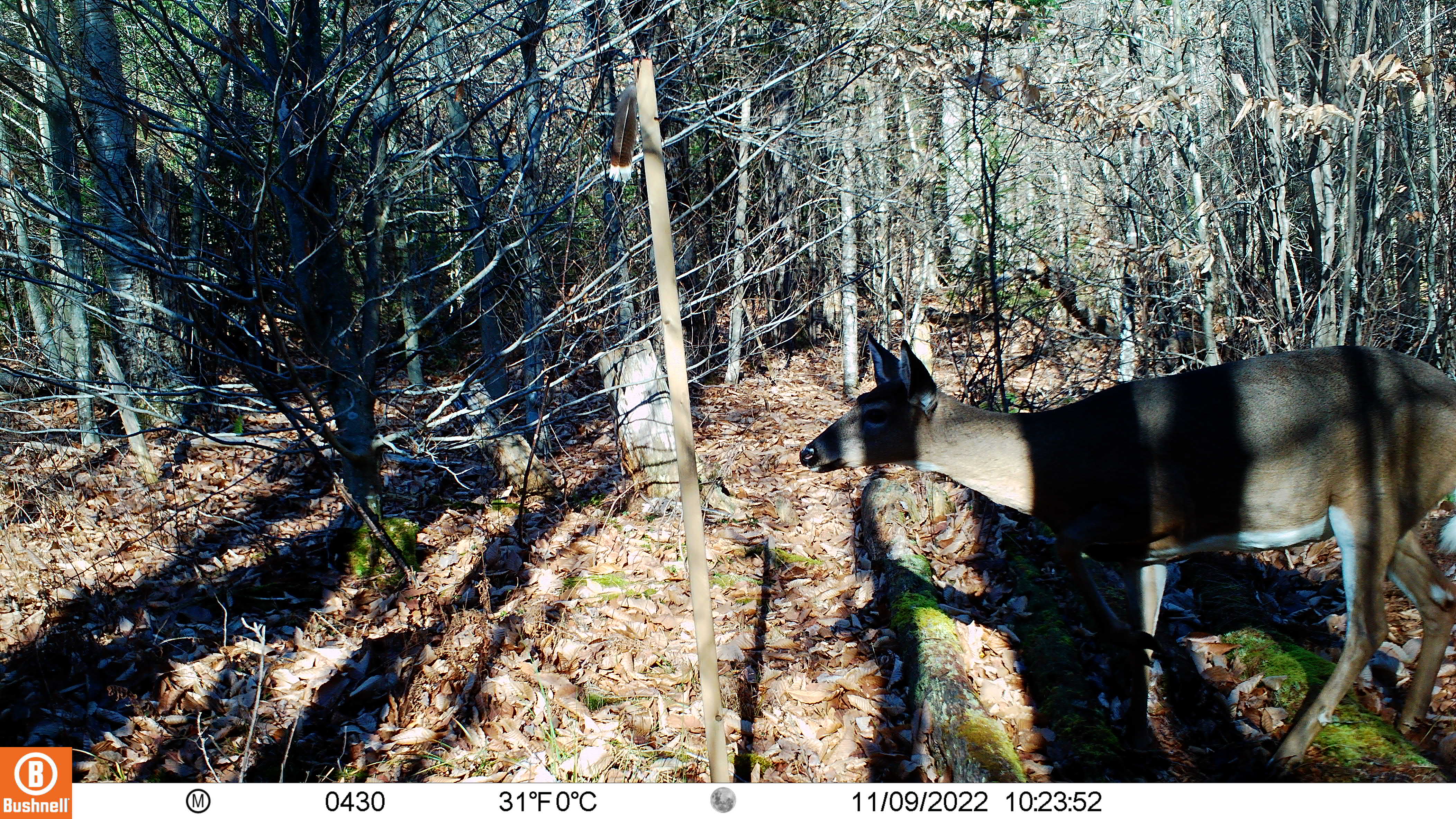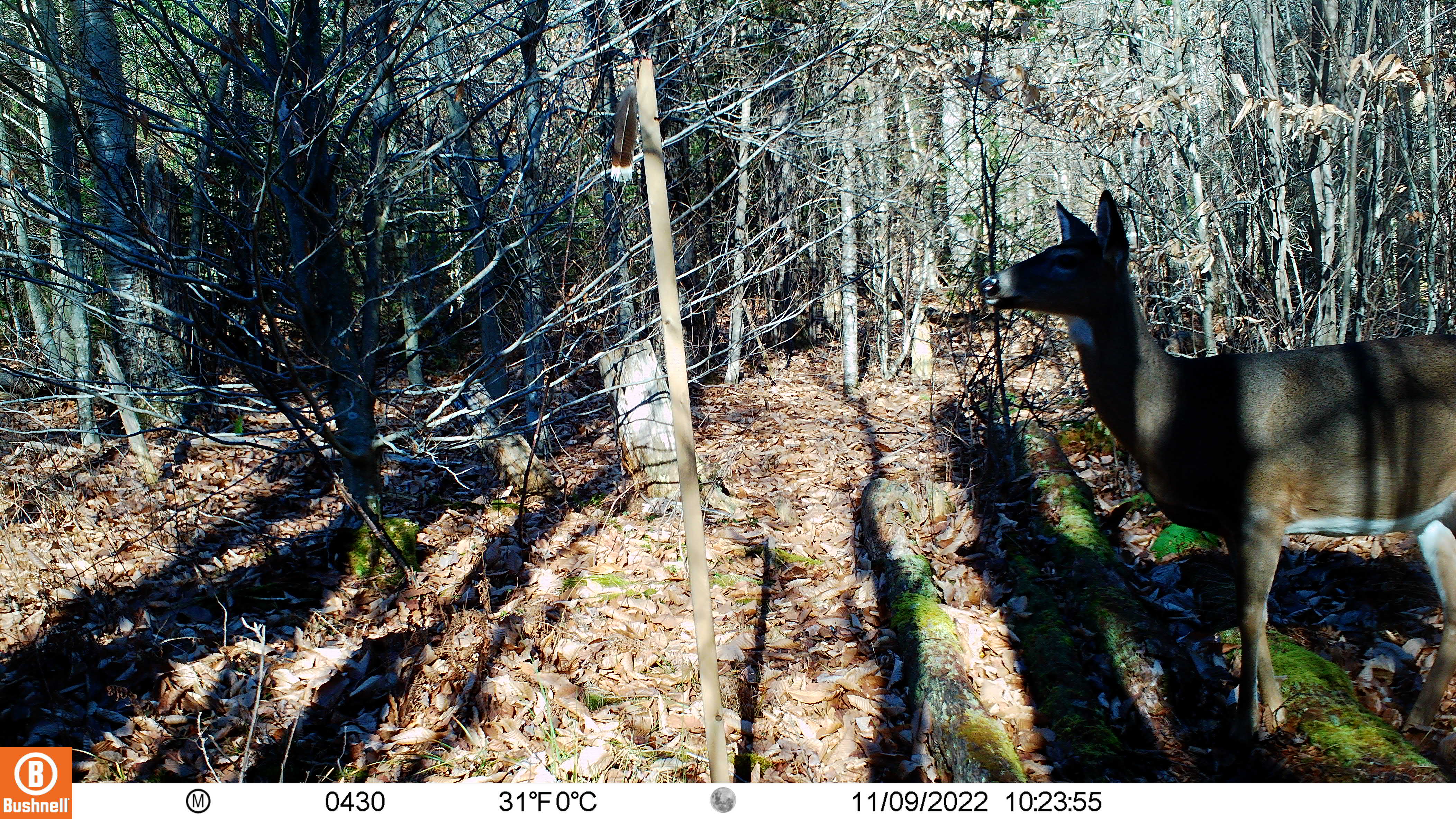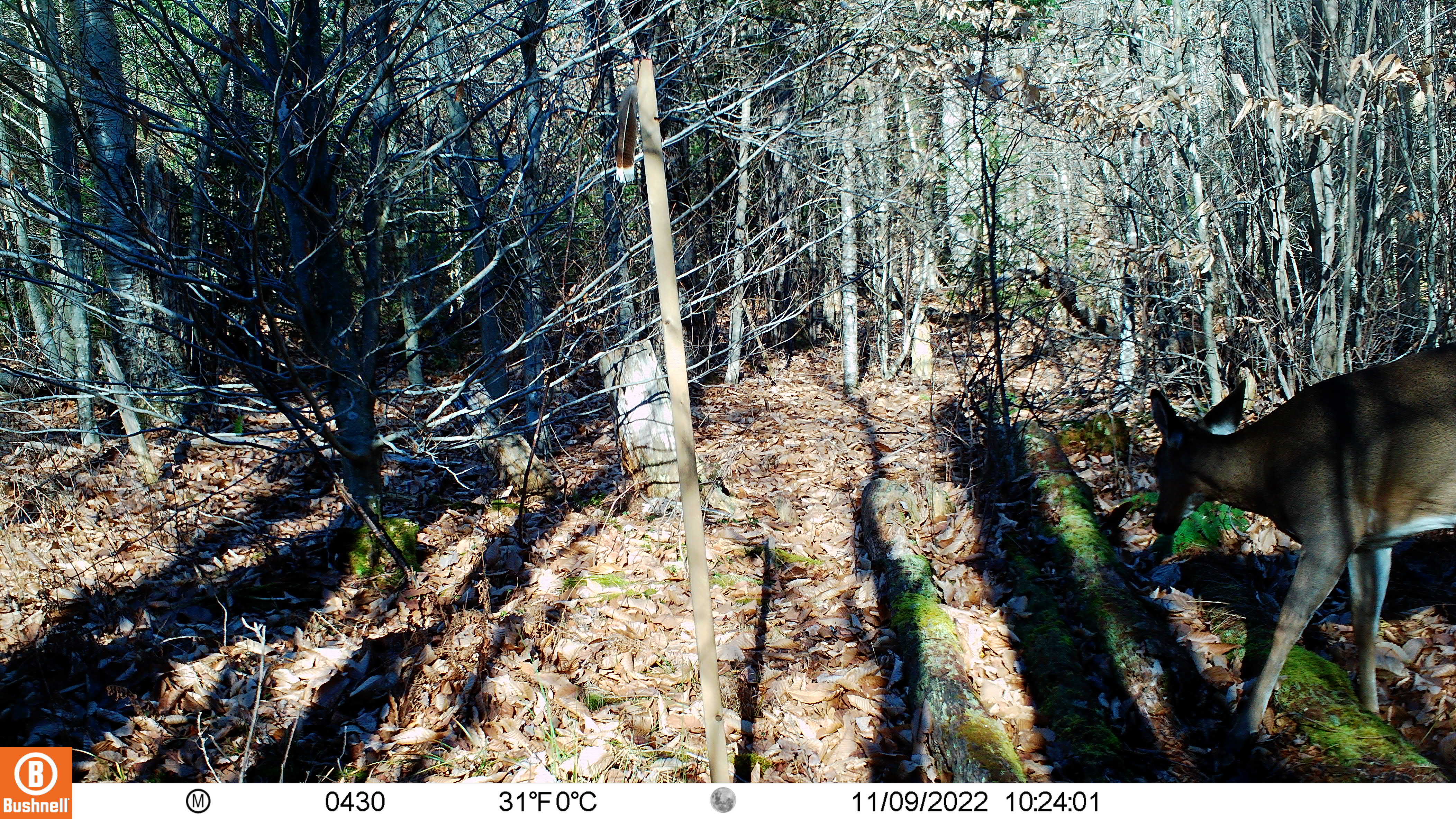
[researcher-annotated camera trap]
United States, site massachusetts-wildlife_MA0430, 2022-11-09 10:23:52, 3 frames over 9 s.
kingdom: Animalia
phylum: Chordata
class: Mammalia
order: Artiodactyla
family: Cervidae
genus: Odocoileus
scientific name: Odocoileus virginianus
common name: white-tailed deer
White-tailed deer (Odocoileus virginianus).